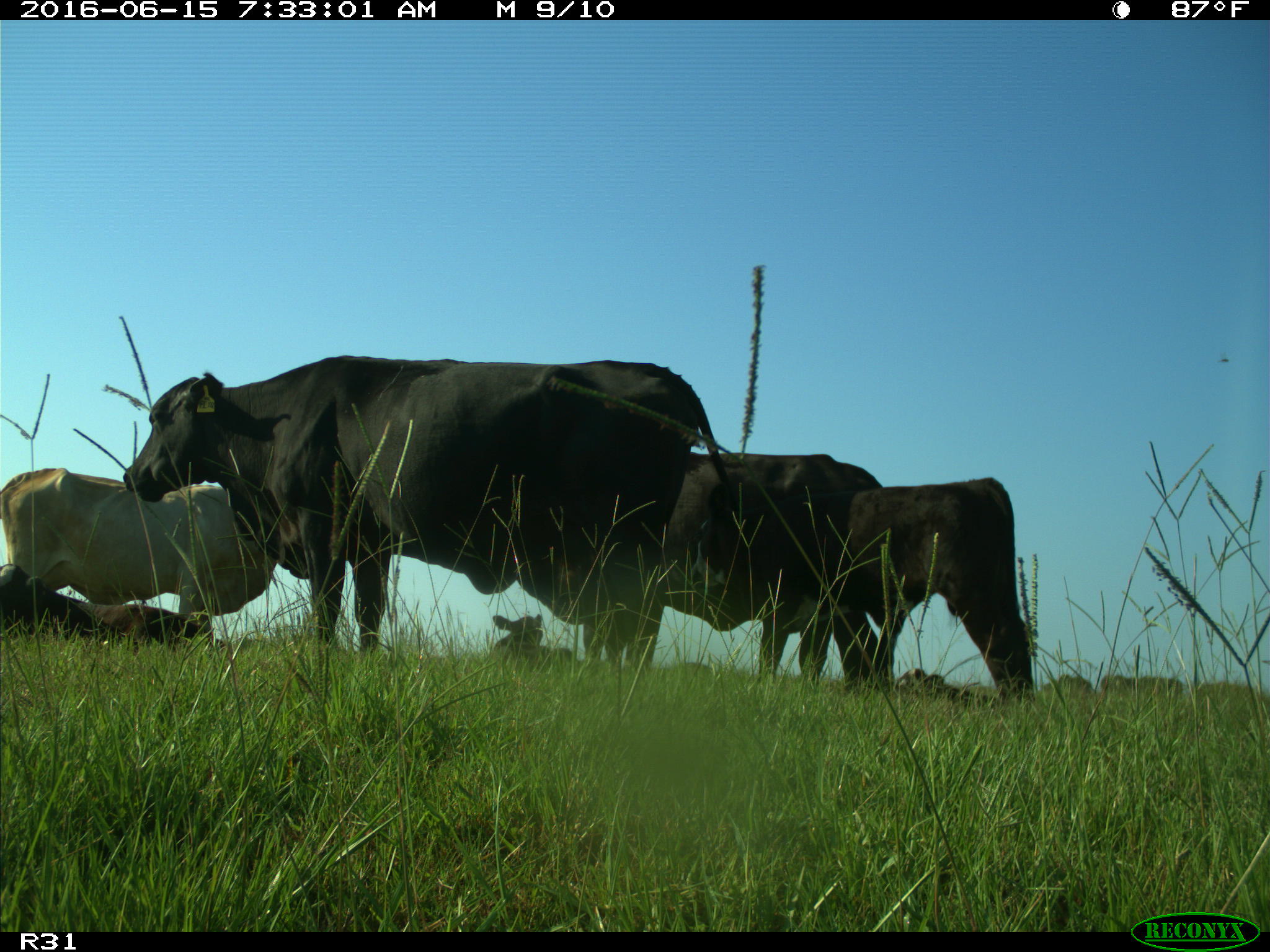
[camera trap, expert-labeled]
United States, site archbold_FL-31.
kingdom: Animalia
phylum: Chordata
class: Mammalia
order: Artiodactyla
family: Bovidae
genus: Bos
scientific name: Bos taurus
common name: domestic cow